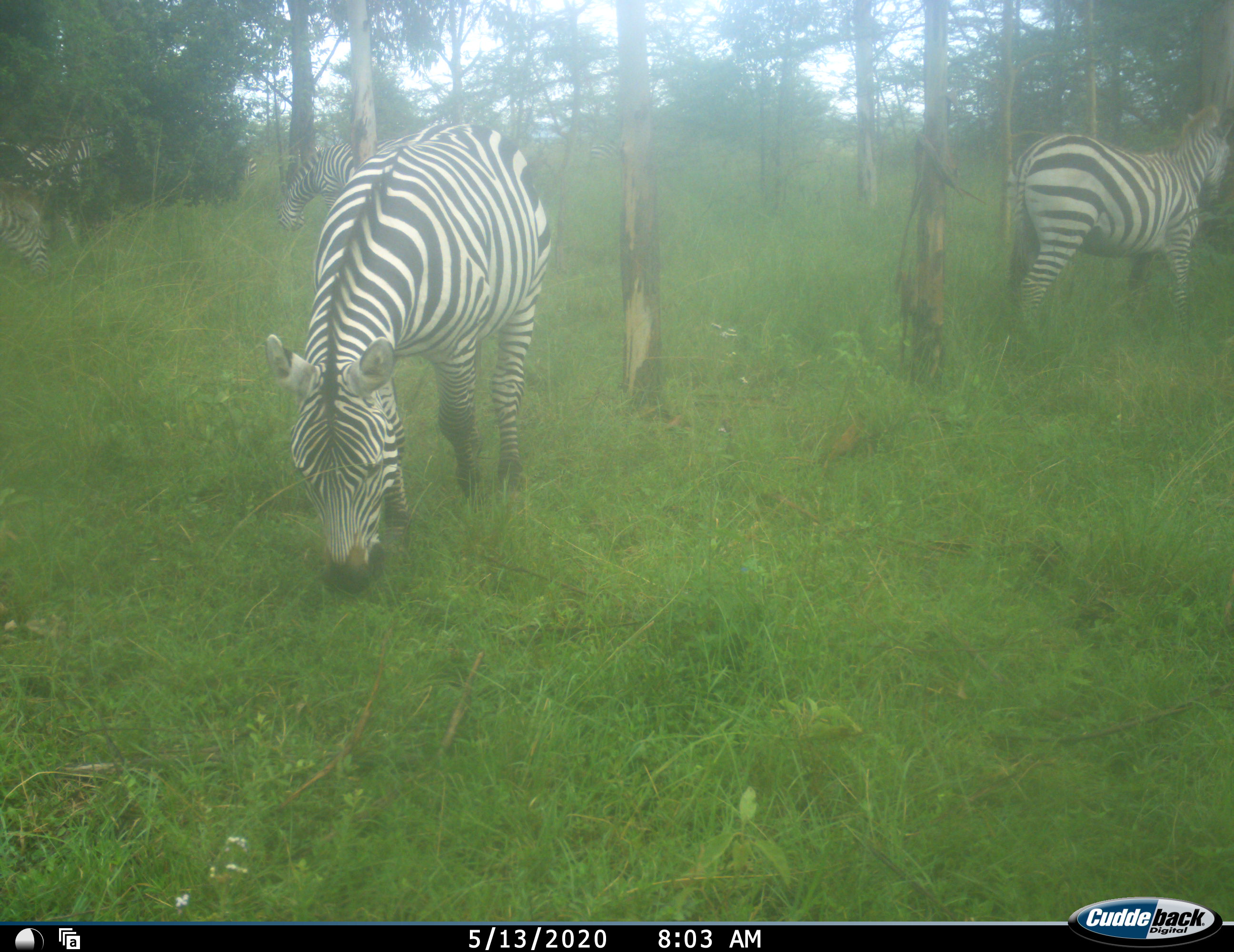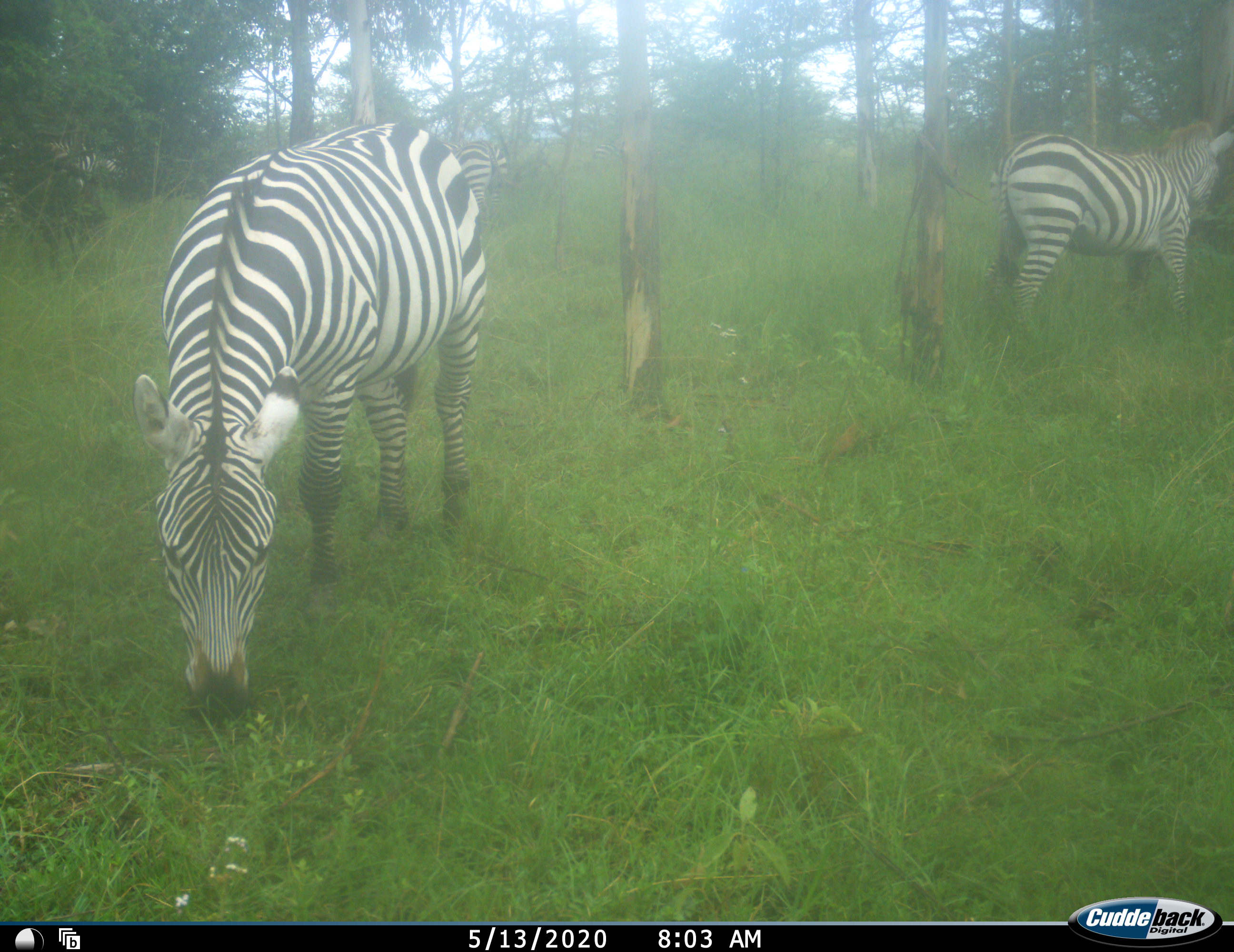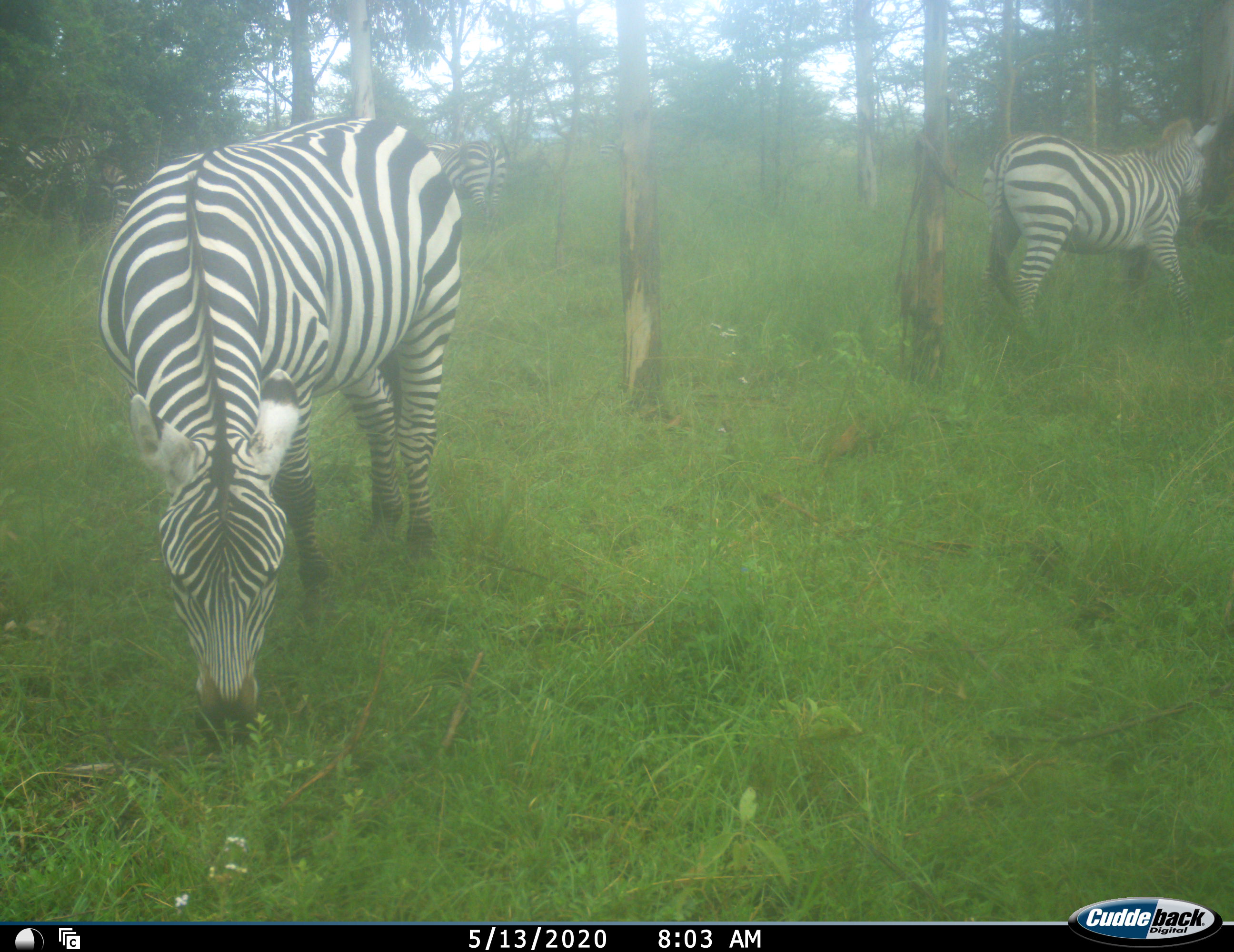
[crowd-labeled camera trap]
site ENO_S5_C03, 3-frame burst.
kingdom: Animalia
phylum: Chordata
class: Mammalia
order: Perissodactyla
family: Equidae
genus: Equus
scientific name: Equus quagga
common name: plains zebra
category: zebraplains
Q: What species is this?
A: Zebraplains (plains zebra) (Equus quagga).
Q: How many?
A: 5.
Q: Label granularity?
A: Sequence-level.